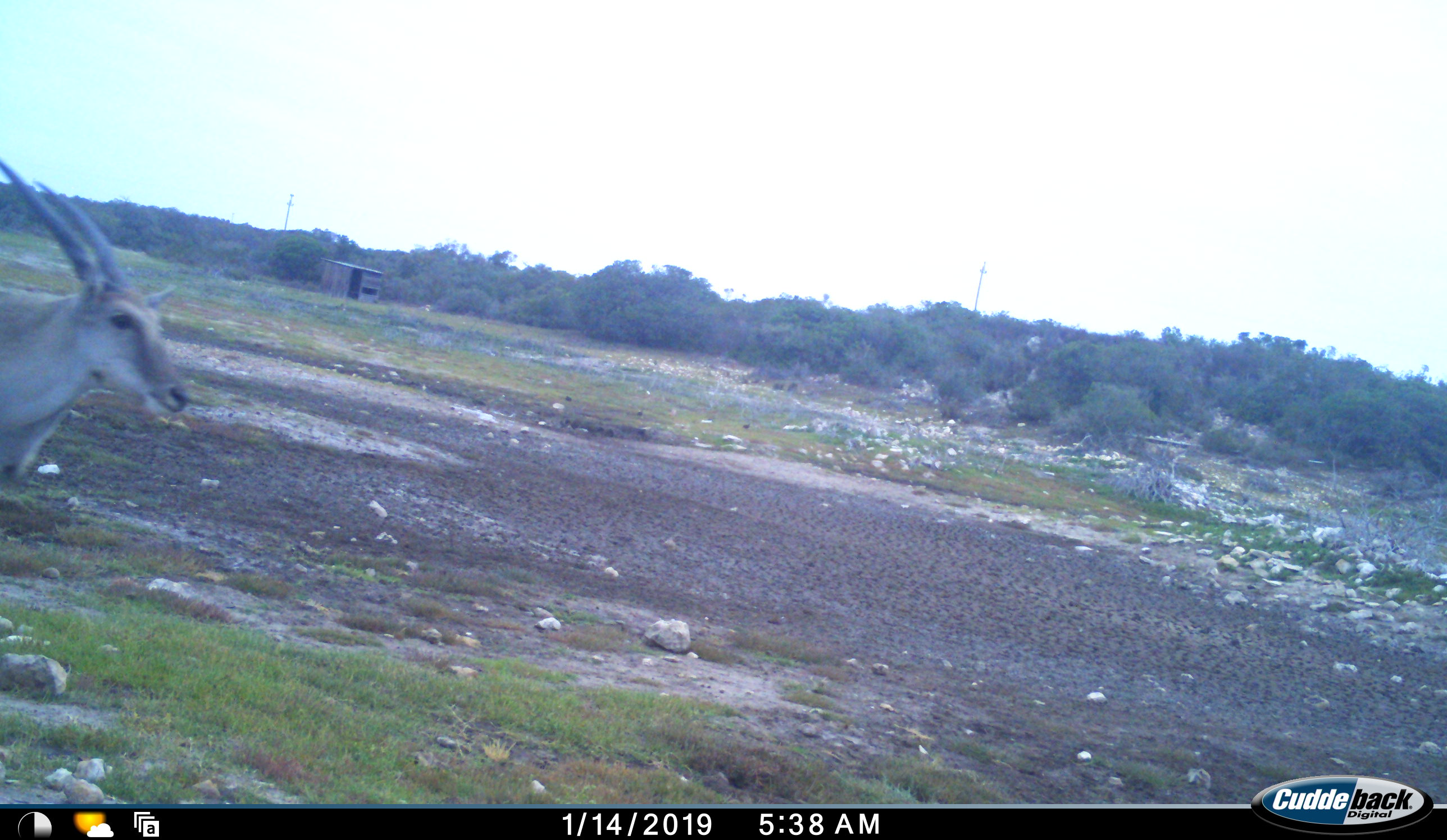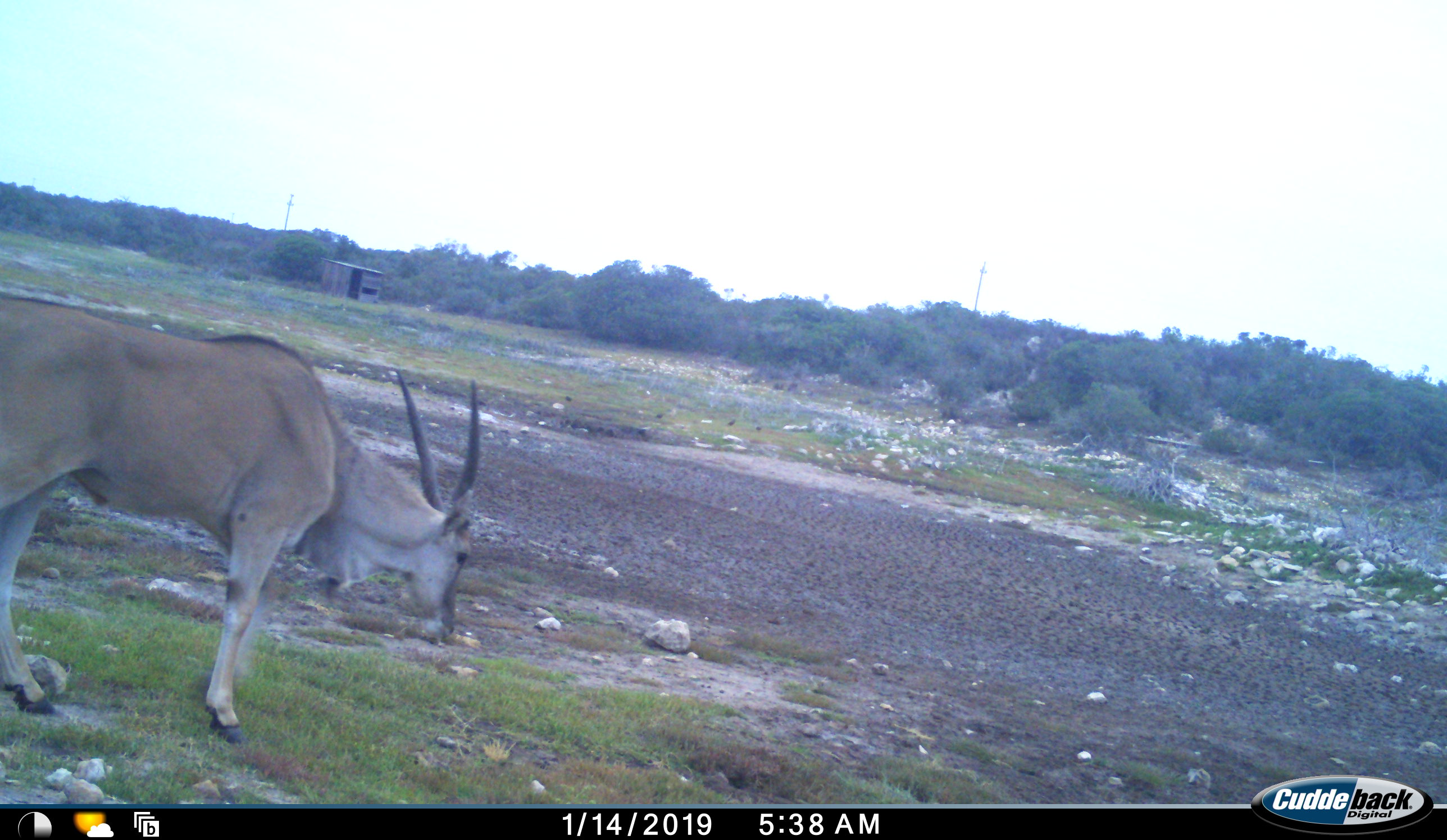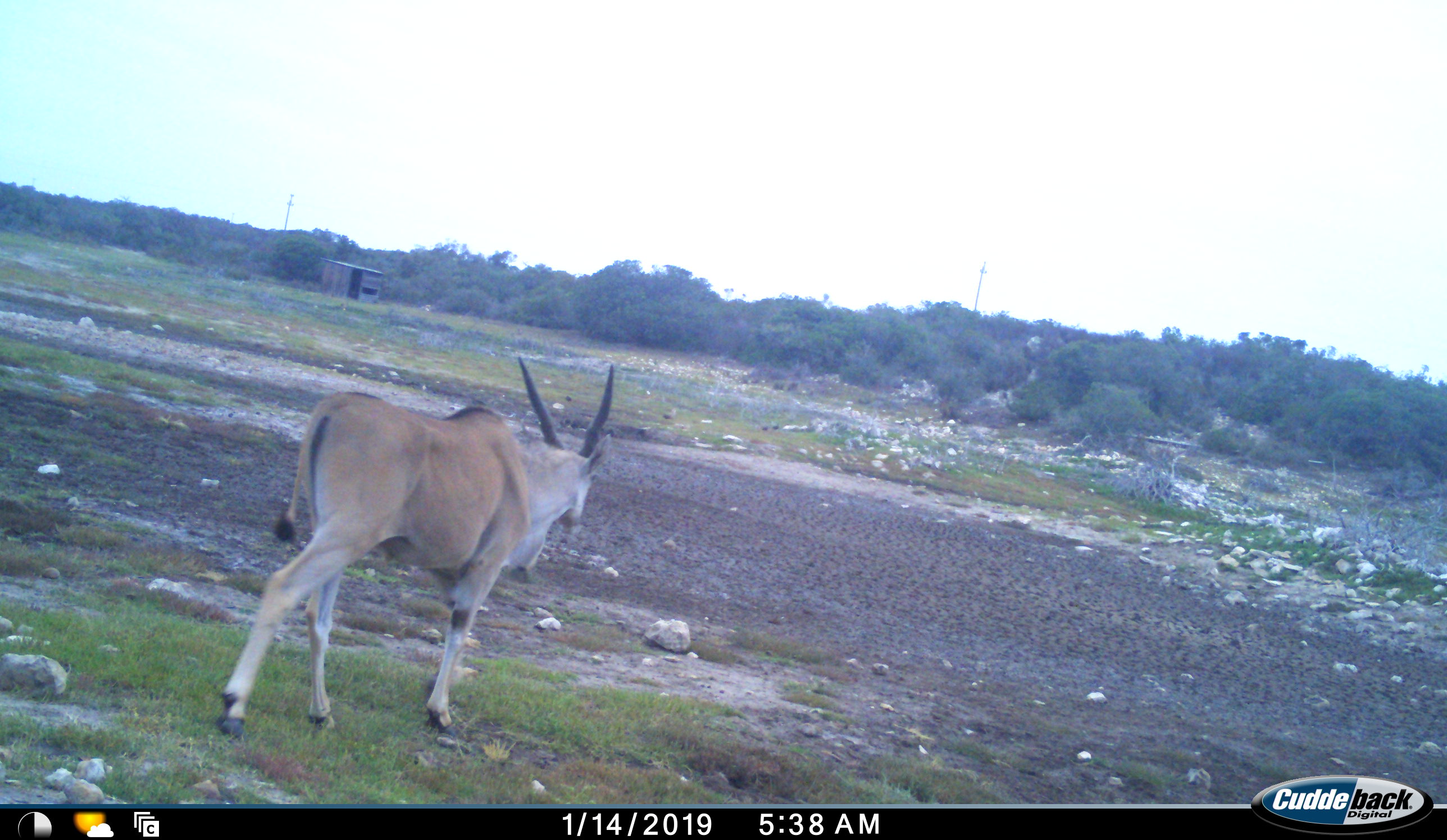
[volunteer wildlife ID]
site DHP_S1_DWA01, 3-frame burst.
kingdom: Animalia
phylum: Chordata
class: Mammalia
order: Artiodactyla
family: Bovidae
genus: Tragelaphus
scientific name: Tragelaphus oryx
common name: eland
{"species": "eland (Tragelaphus oryx)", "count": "1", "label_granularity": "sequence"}